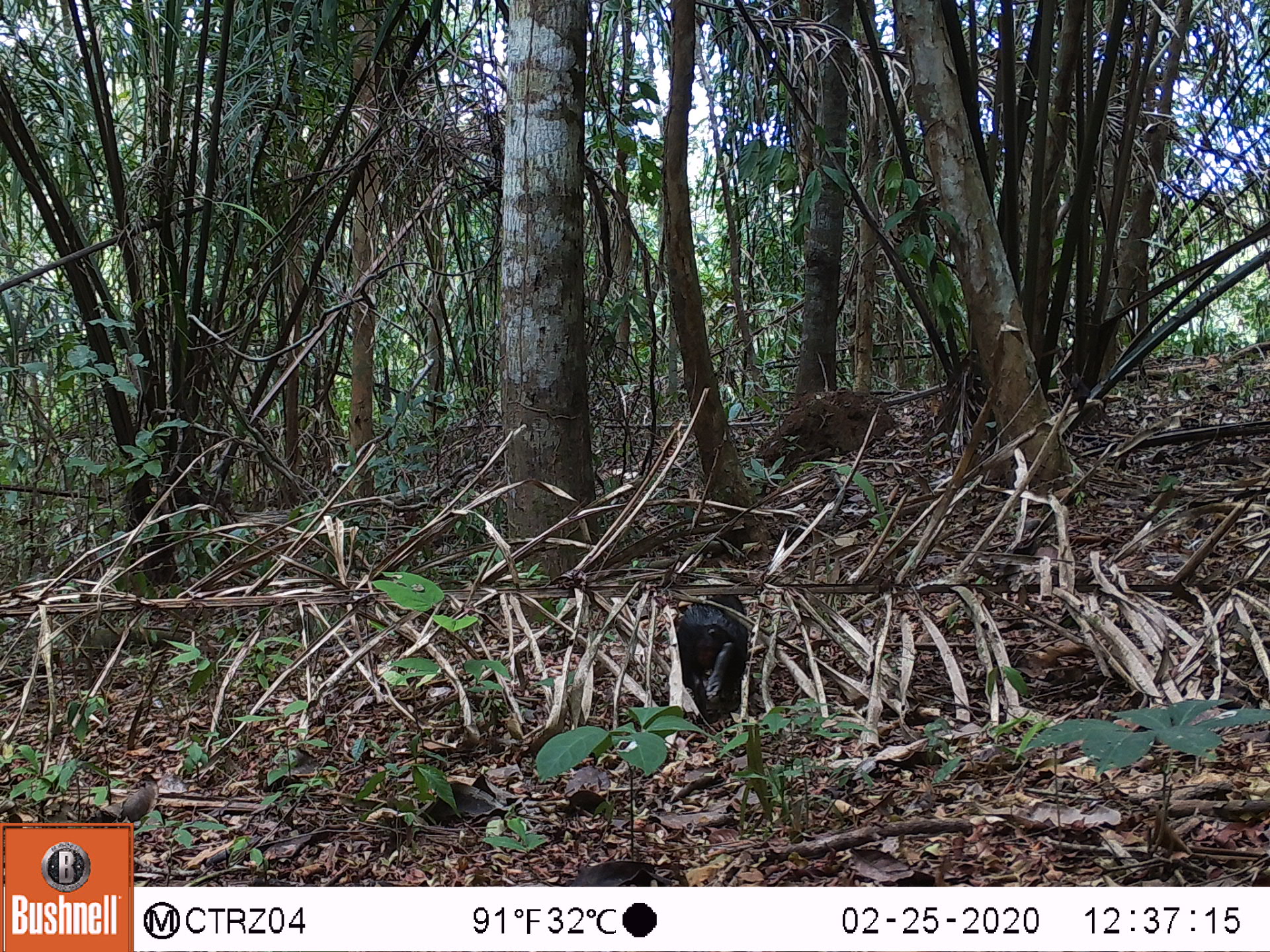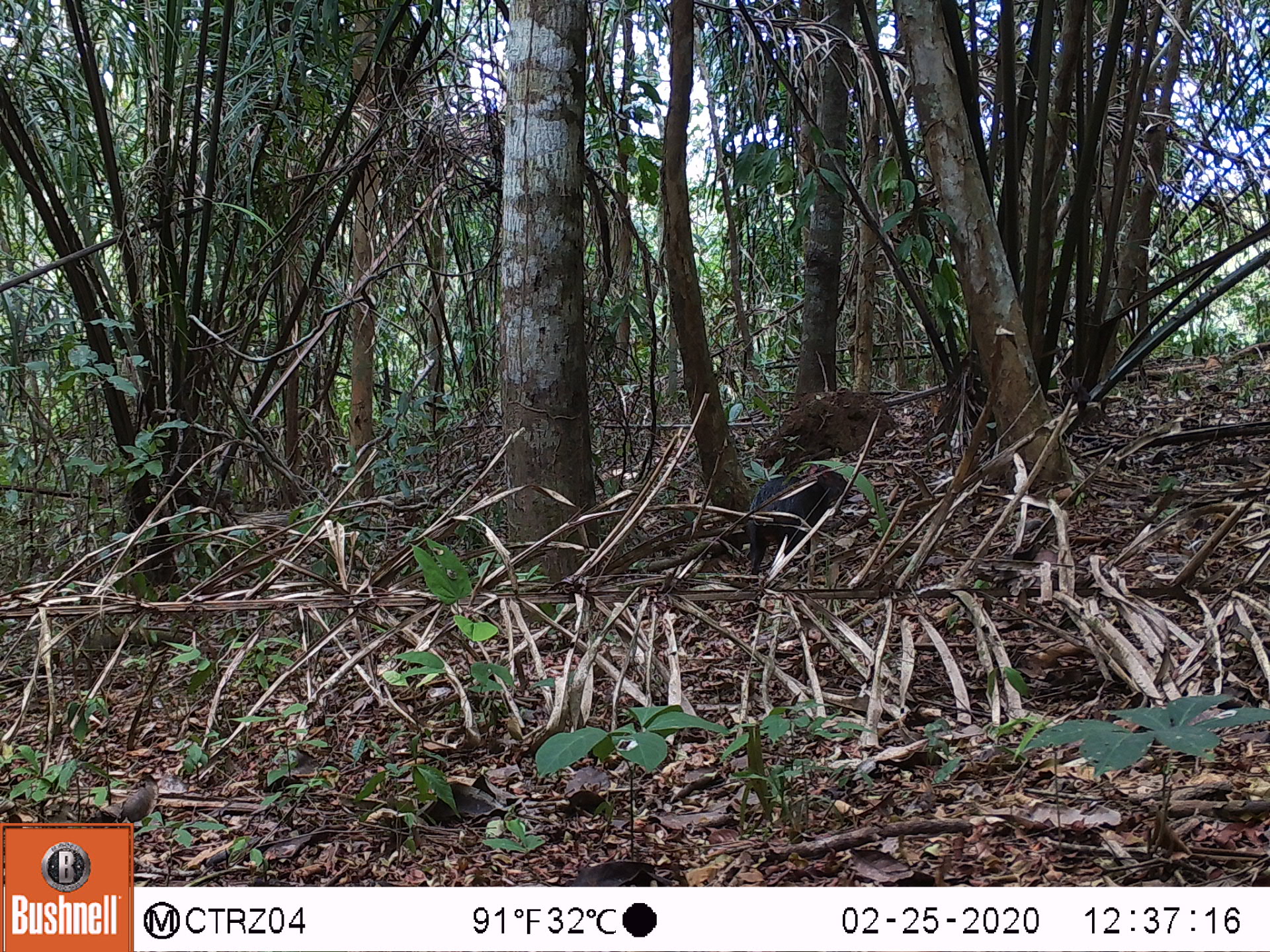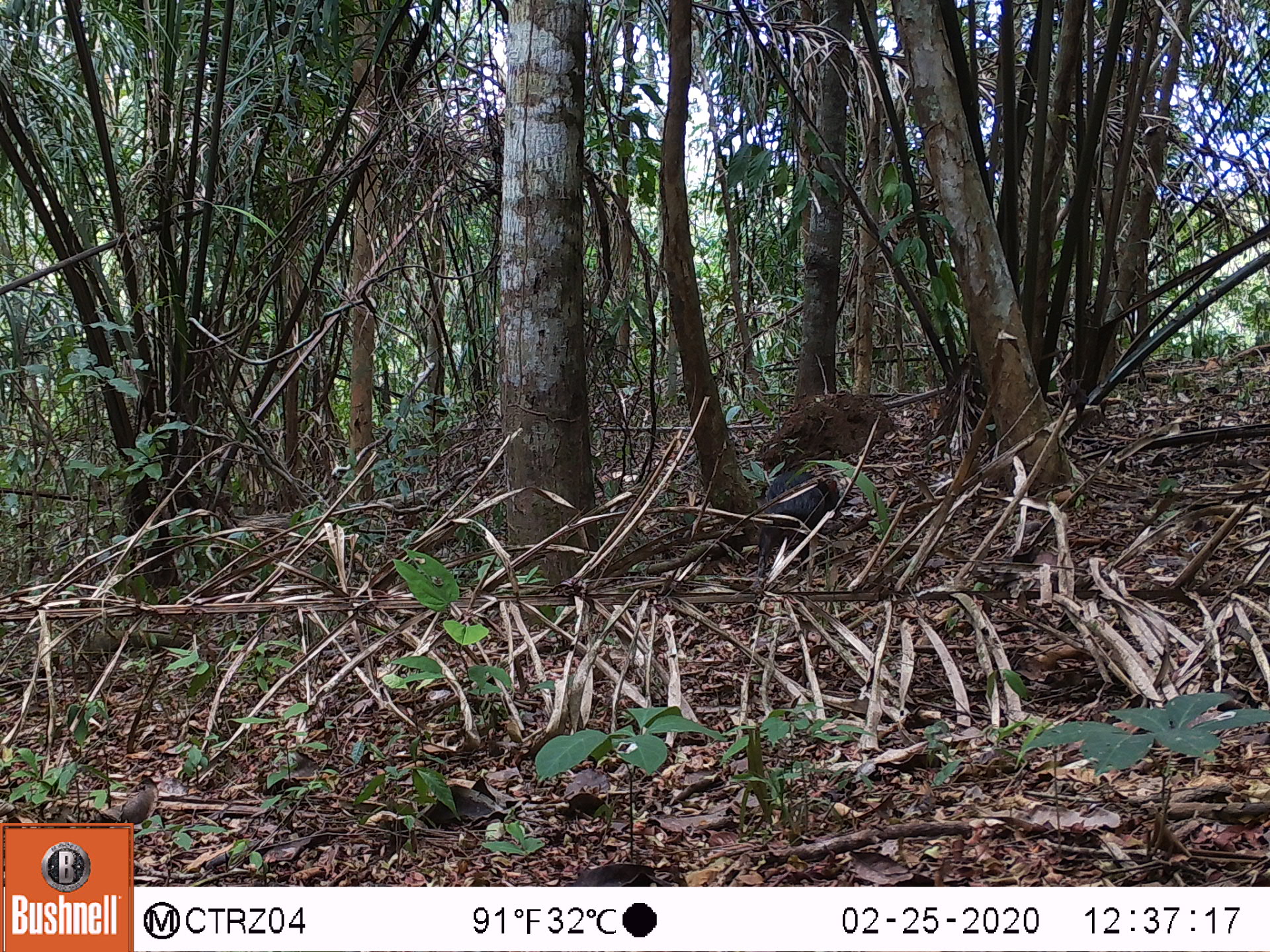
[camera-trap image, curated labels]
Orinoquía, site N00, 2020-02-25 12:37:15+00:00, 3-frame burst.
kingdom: Animalia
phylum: Chordata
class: Mammalia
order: Rodentia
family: Dasyproctidae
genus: Dasyprocta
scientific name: Dasyprocta fuliginosa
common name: black agouti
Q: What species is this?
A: Black agouti (Dasyprocta fuliginosa).